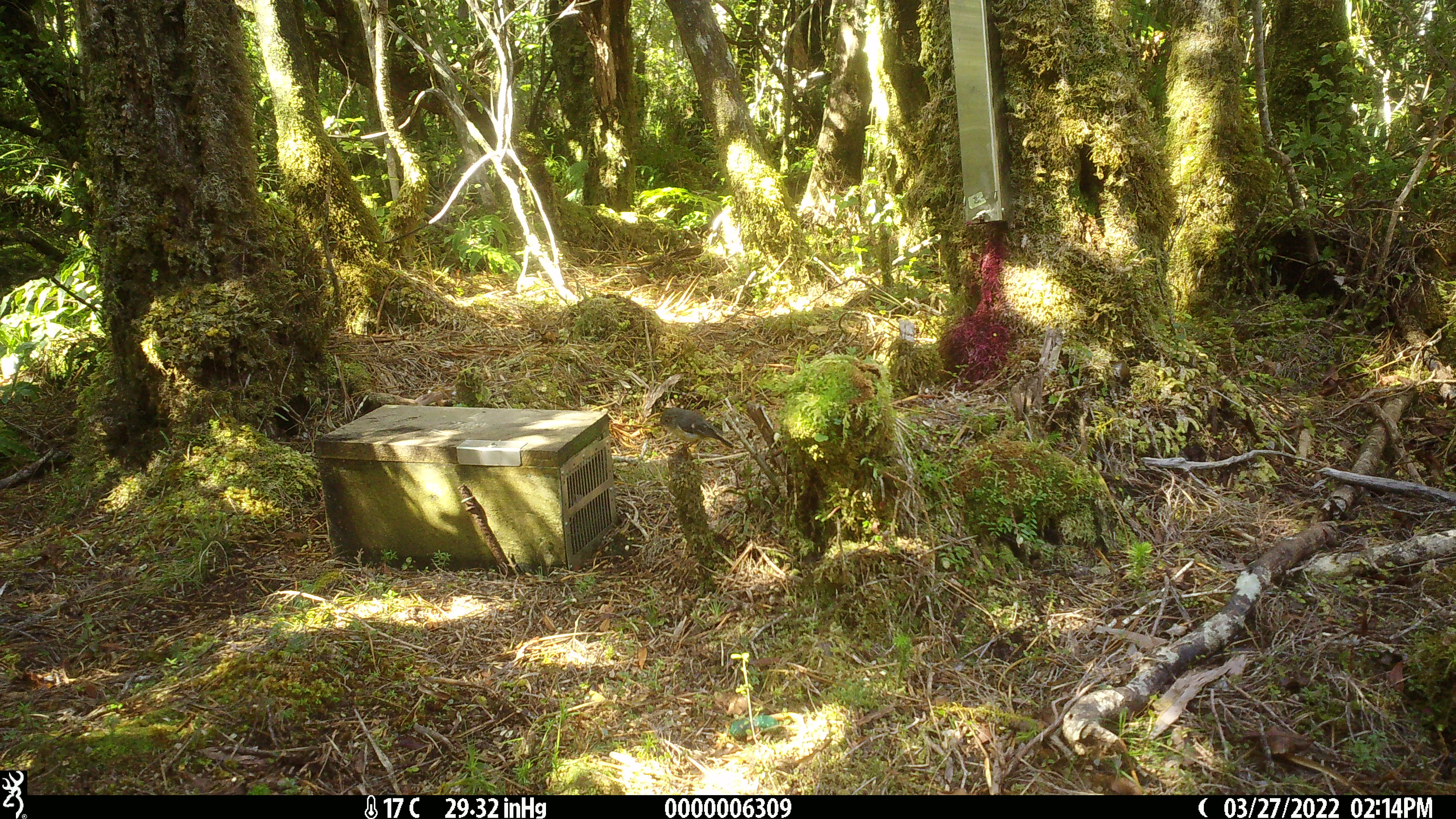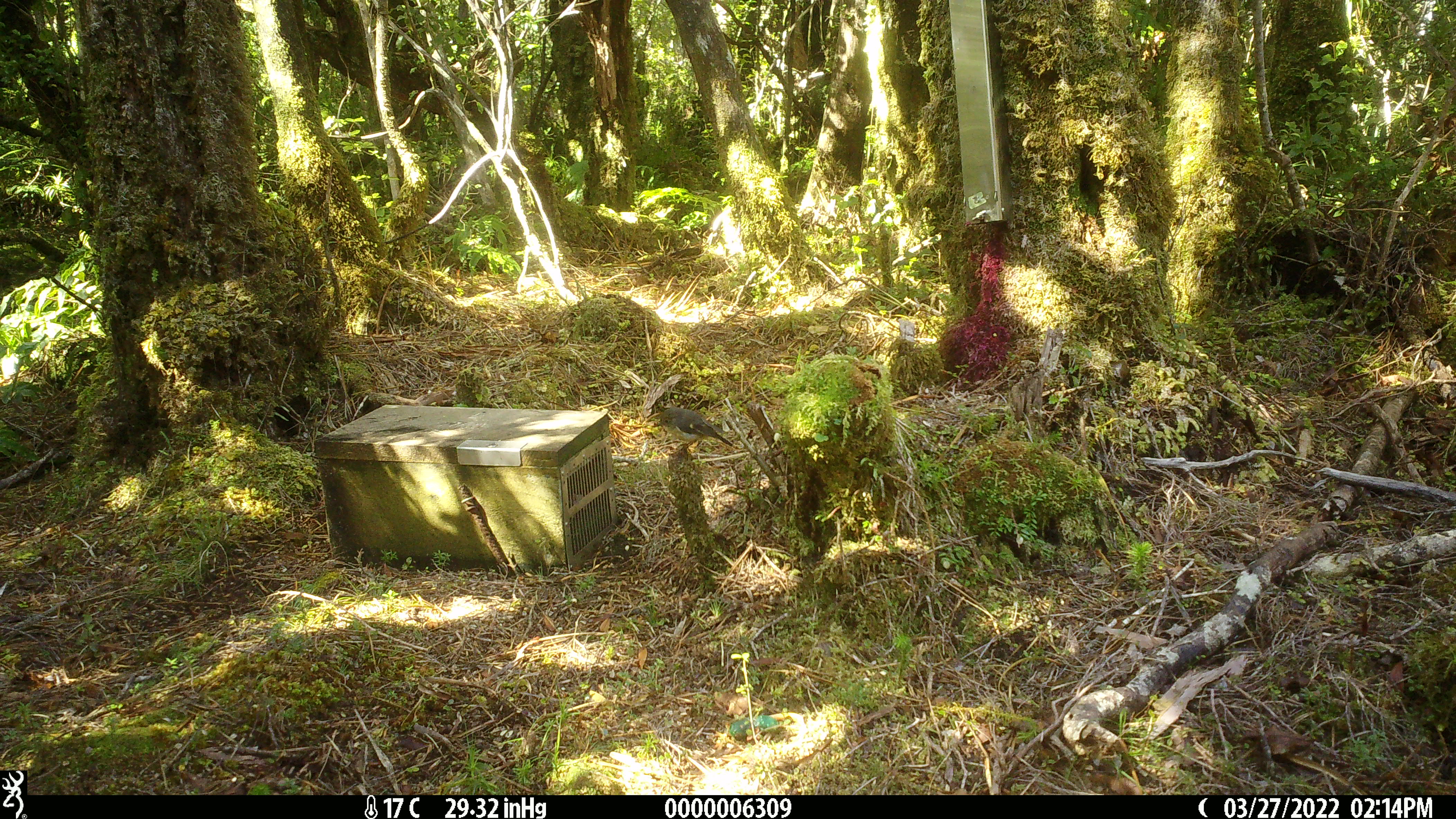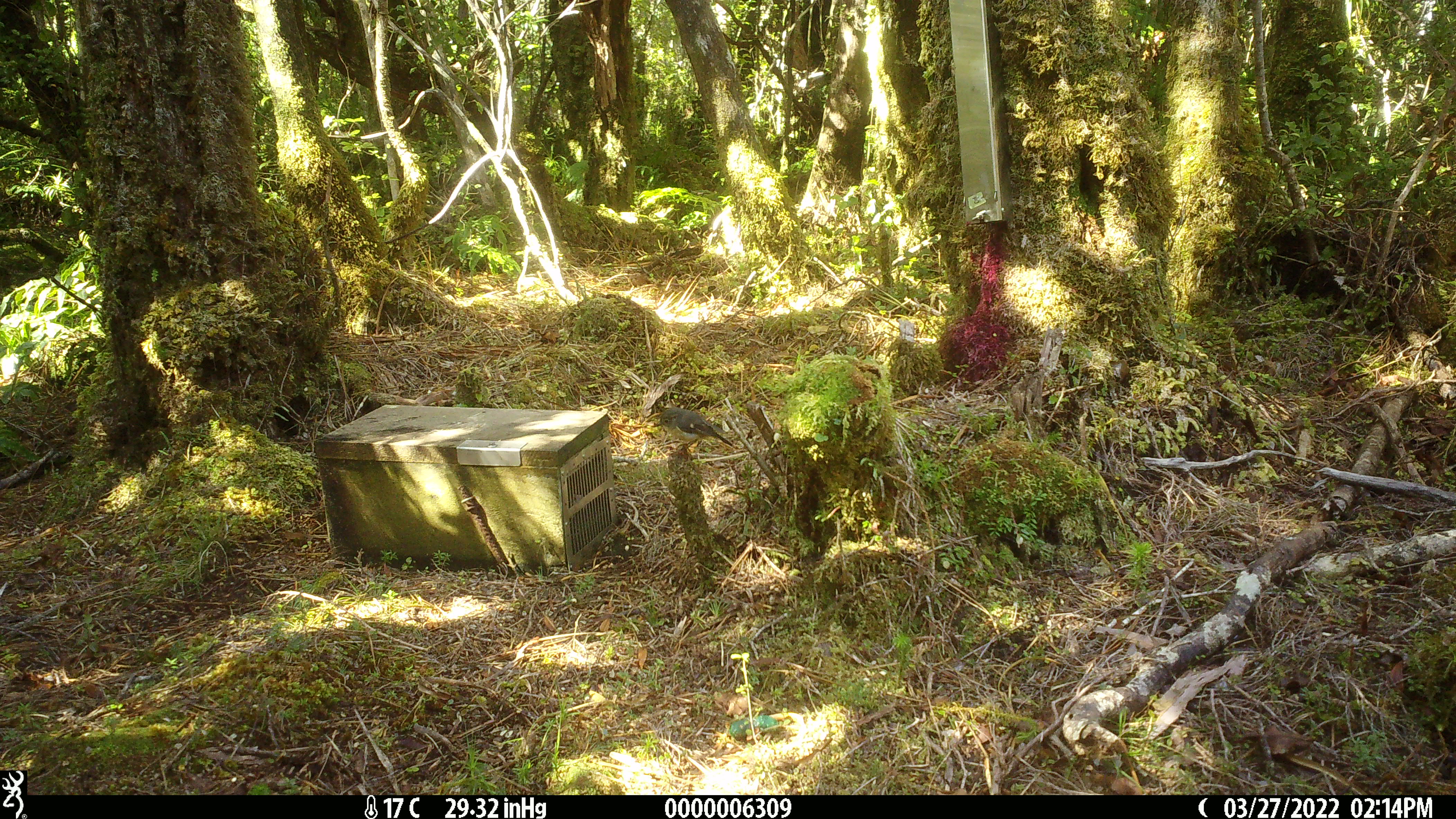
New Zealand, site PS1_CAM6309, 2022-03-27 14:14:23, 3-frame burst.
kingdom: Animalia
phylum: Chordata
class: Aves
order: Passeriformes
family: Petroicidae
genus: Petroica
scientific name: Petroica macrocephala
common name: tomtit